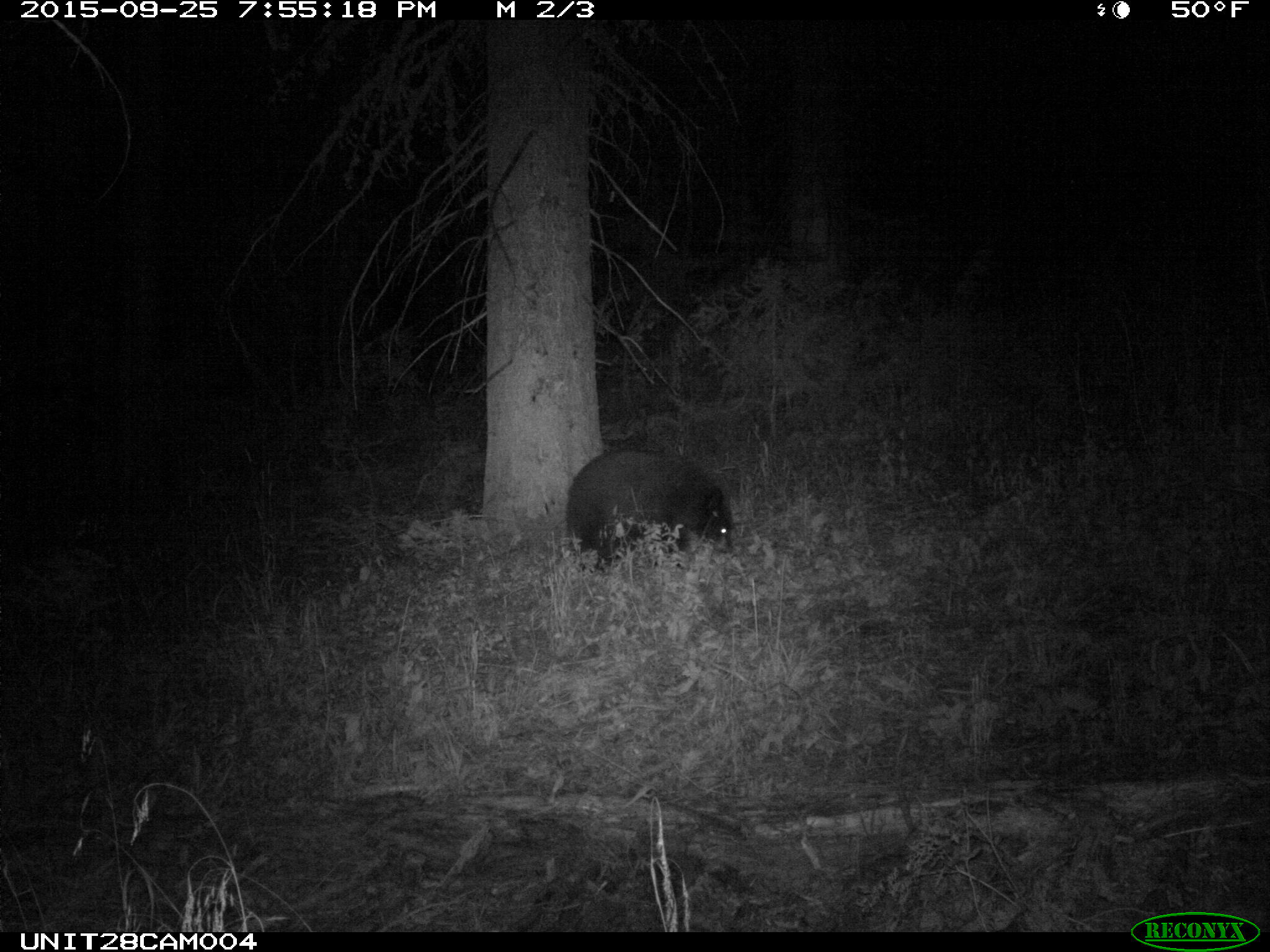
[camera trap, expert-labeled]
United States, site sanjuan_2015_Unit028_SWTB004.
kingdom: Animalia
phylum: Chordata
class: Mammalia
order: Carnivora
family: Ursidae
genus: Ursus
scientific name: Ursus americanus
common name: american black bear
Ursus americanus (american black bear).